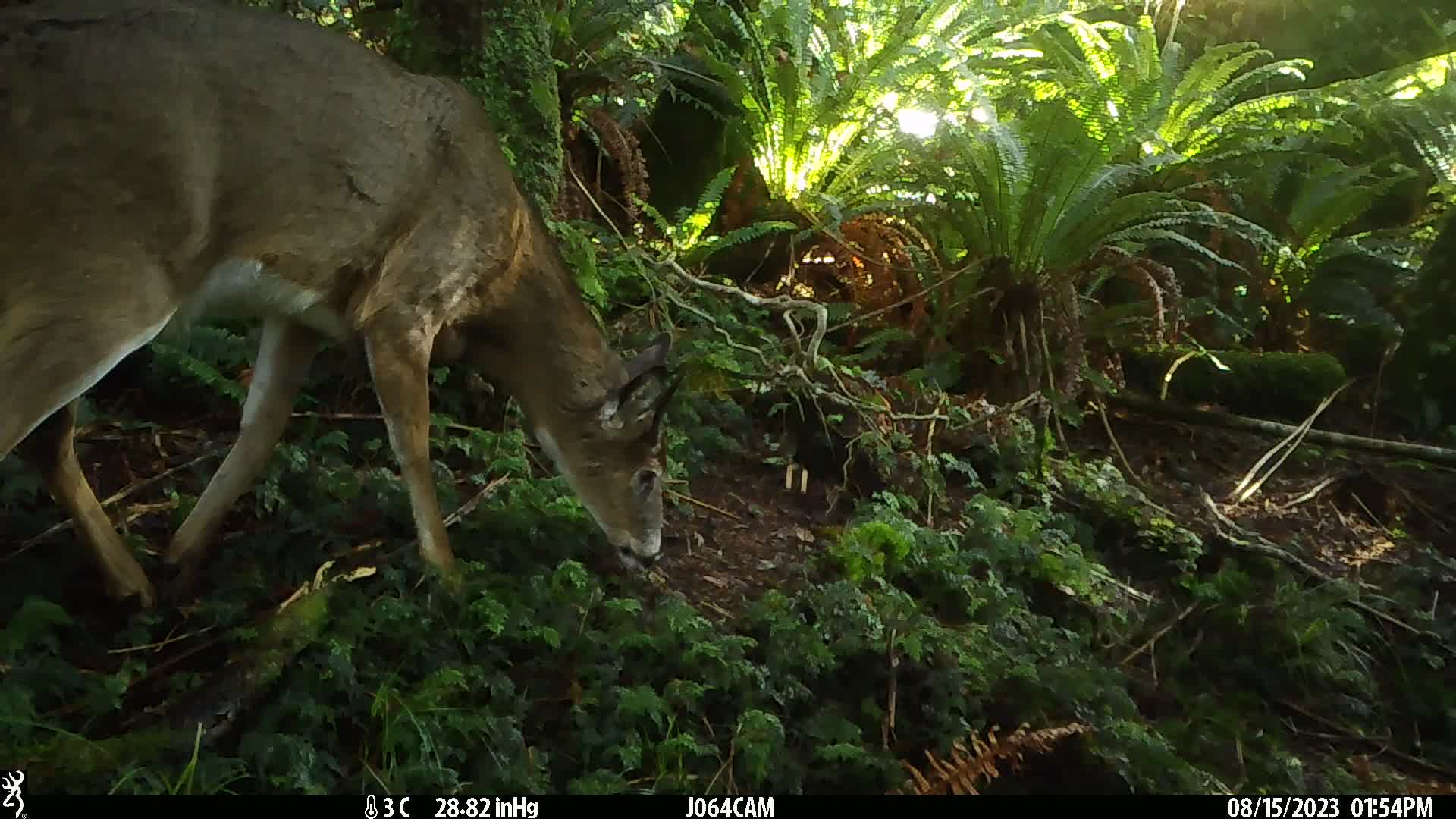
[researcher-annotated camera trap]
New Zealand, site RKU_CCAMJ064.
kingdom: Animalia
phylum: Chordata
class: Mammalia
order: Artiodactyla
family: Cervidae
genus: Odocoileus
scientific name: Odocoileus virginianus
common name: white-tailed deer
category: white tailed deer